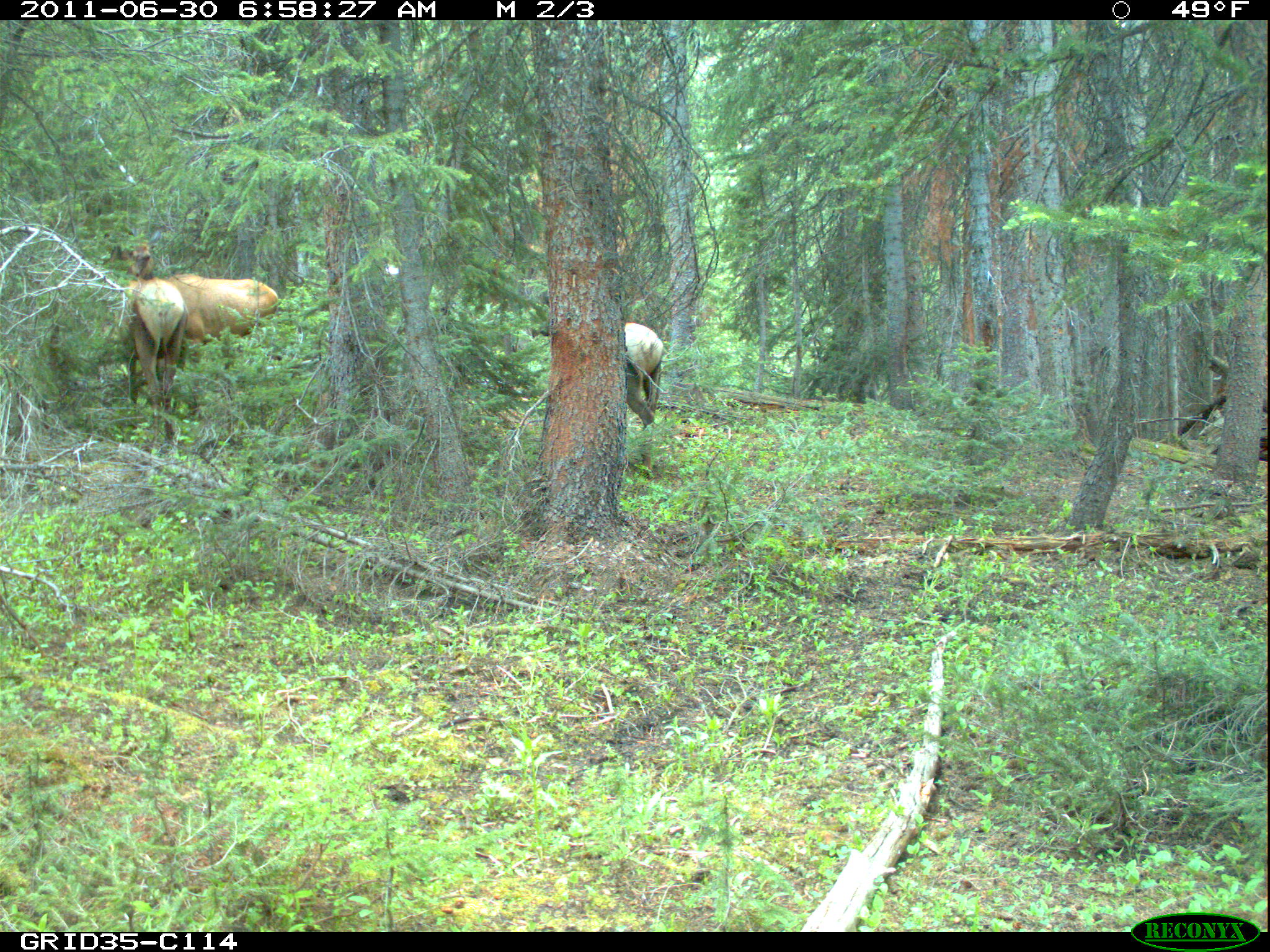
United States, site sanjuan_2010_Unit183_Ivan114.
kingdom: Animalia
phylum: Chordata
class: Mammalia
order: Artiodactyla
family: Cervidae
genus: Cervus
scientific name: Cervus elaphus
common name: red deer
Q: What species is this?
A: Cervus elaphus (red deer).